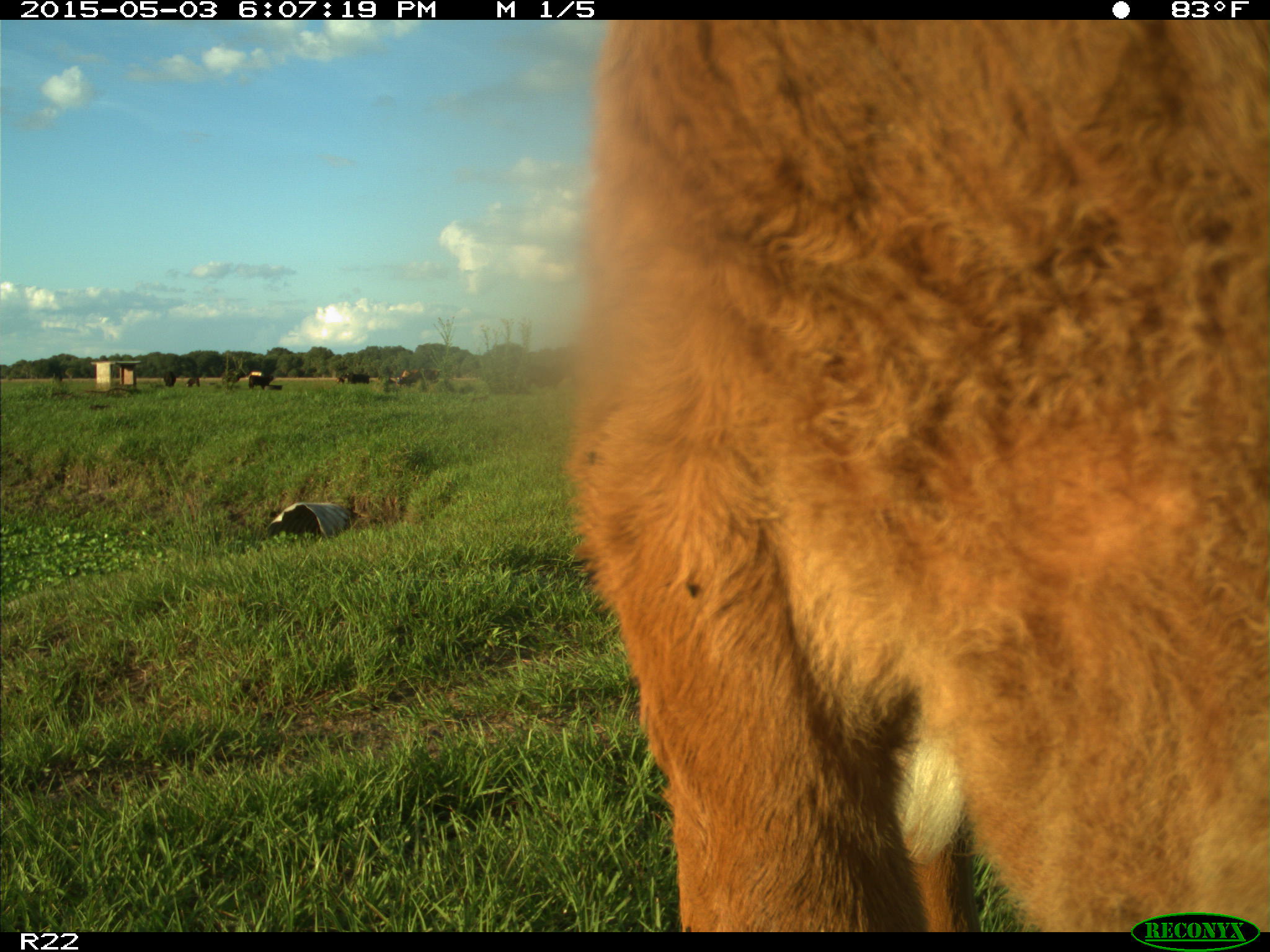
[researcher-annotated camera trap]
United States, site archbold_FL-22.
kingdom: Animalia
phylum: Chordata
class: Mammalia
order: Artiodactyla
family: Bovidae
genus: Bos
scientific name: Bos taurus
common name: domestic cow